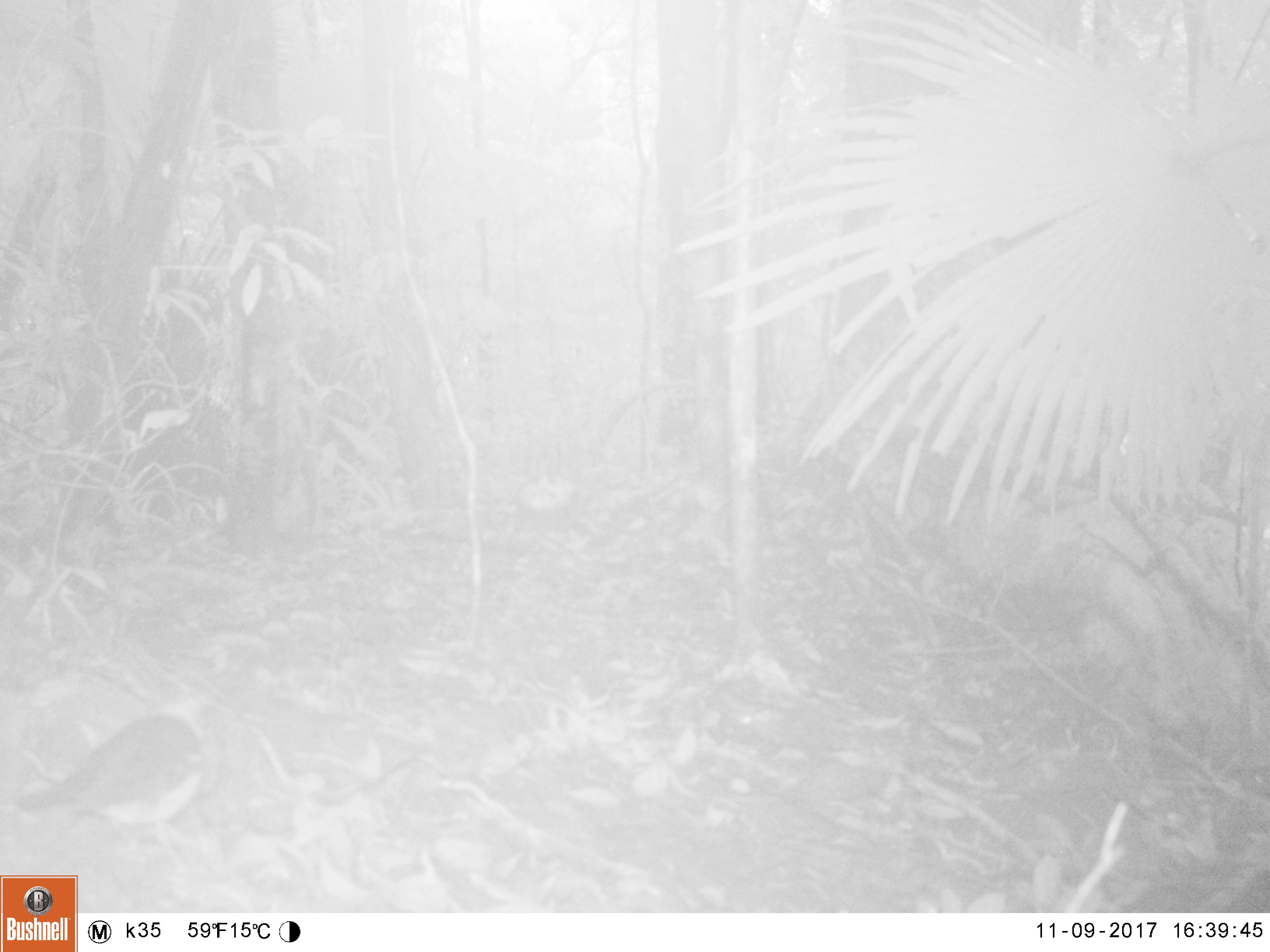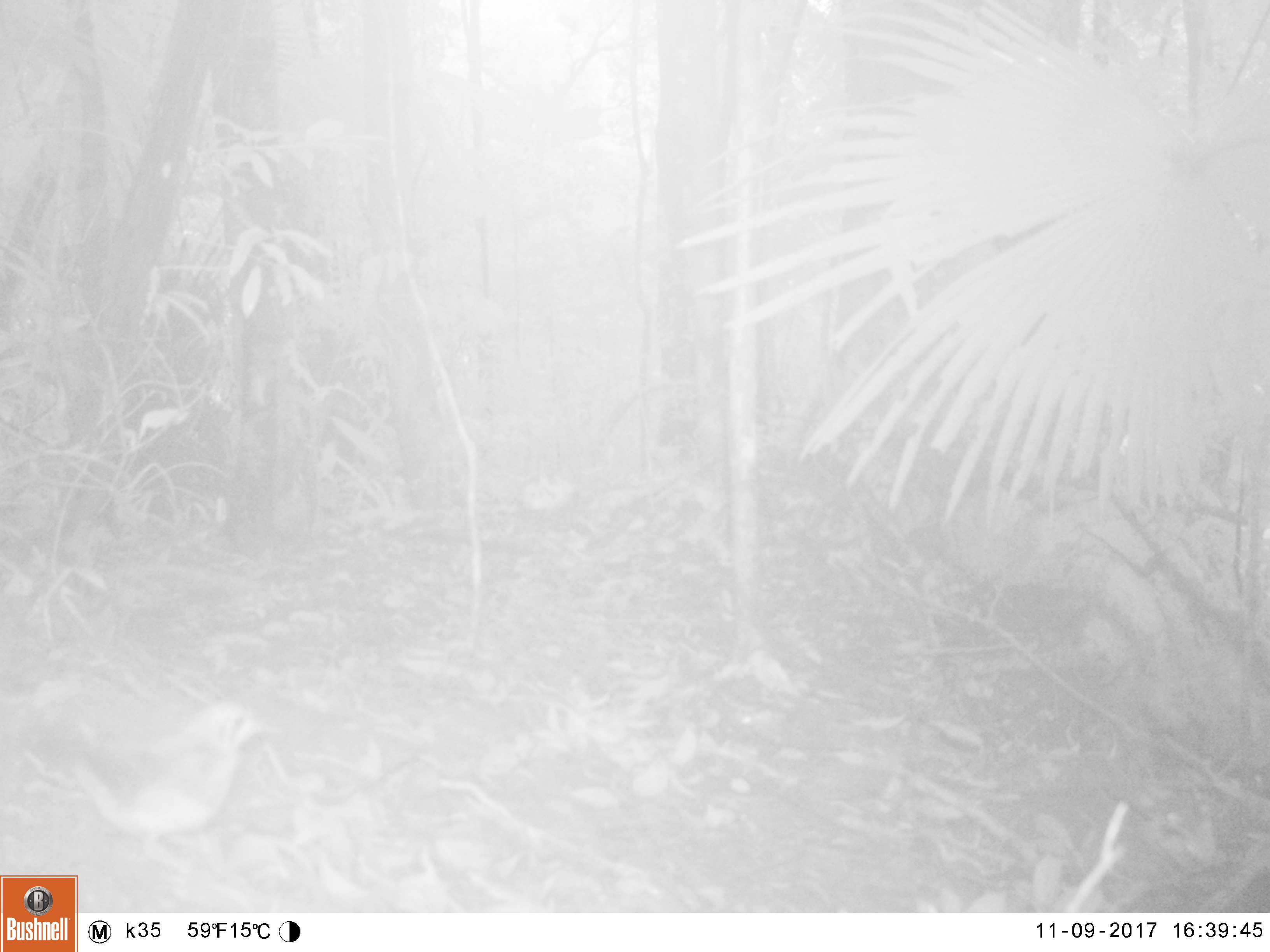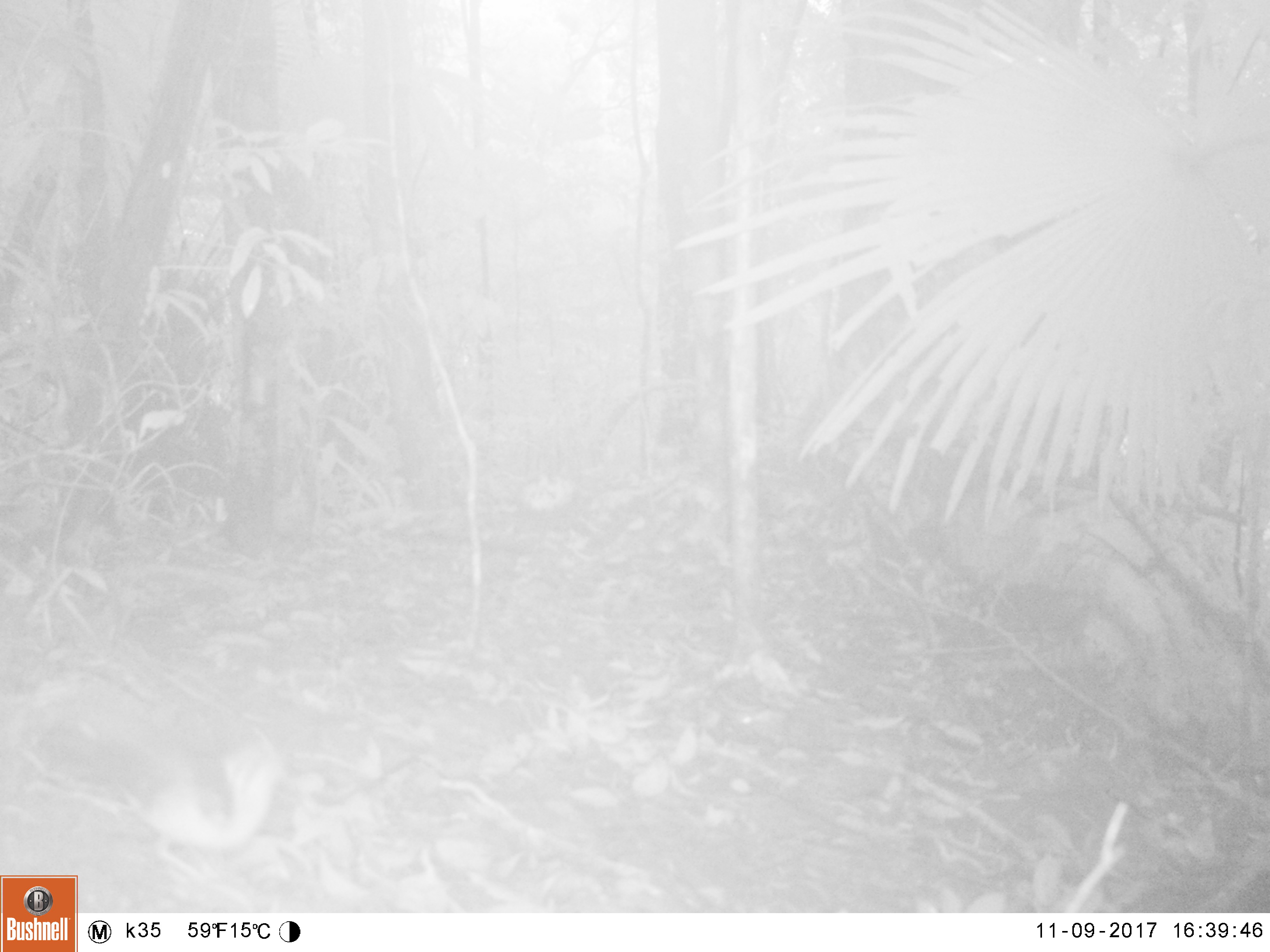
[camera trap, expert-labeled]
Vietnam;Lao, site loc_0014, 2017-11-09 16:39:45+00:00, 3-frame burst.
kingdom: Animalia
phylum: Chordata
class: Aves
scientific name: Aves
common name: bird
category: unidentified bird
Unidentified bird (bird) (Aves). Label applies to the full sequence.